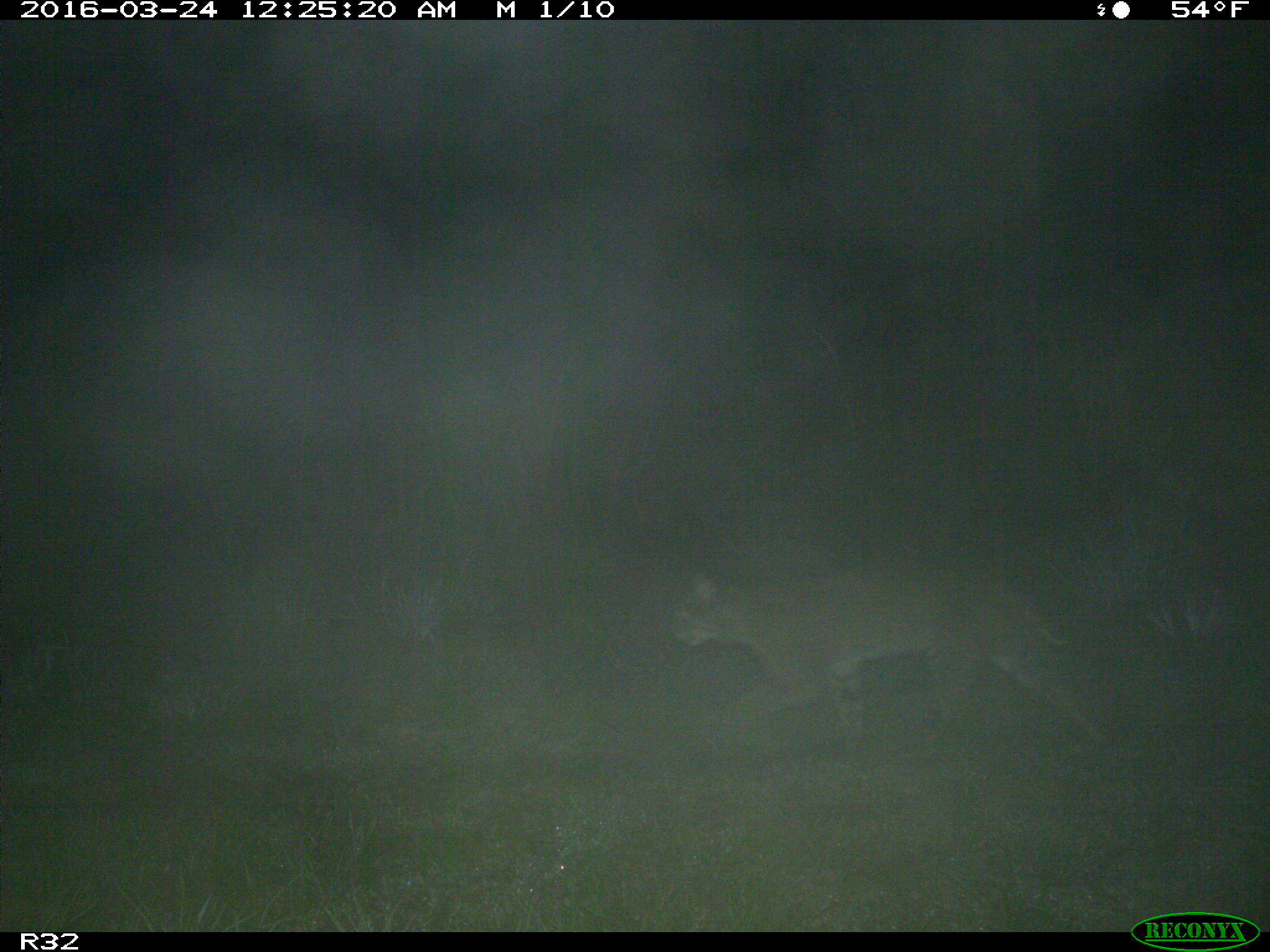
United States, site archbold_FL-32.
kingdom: Animalia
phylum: Chordata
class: Mammalia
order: Carnivora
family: Felidae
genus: Lynx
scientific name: Lynx rufus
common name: bobcat